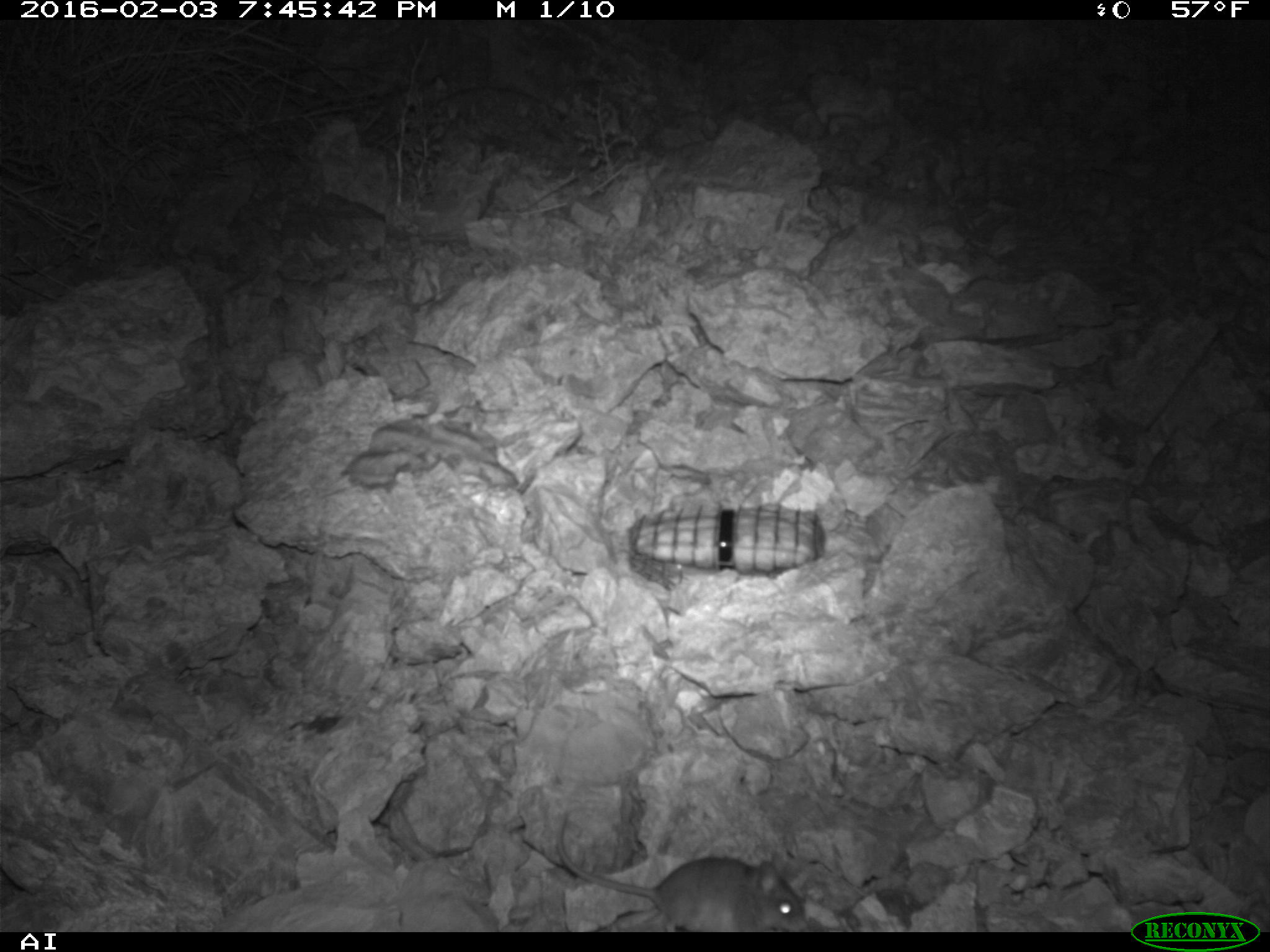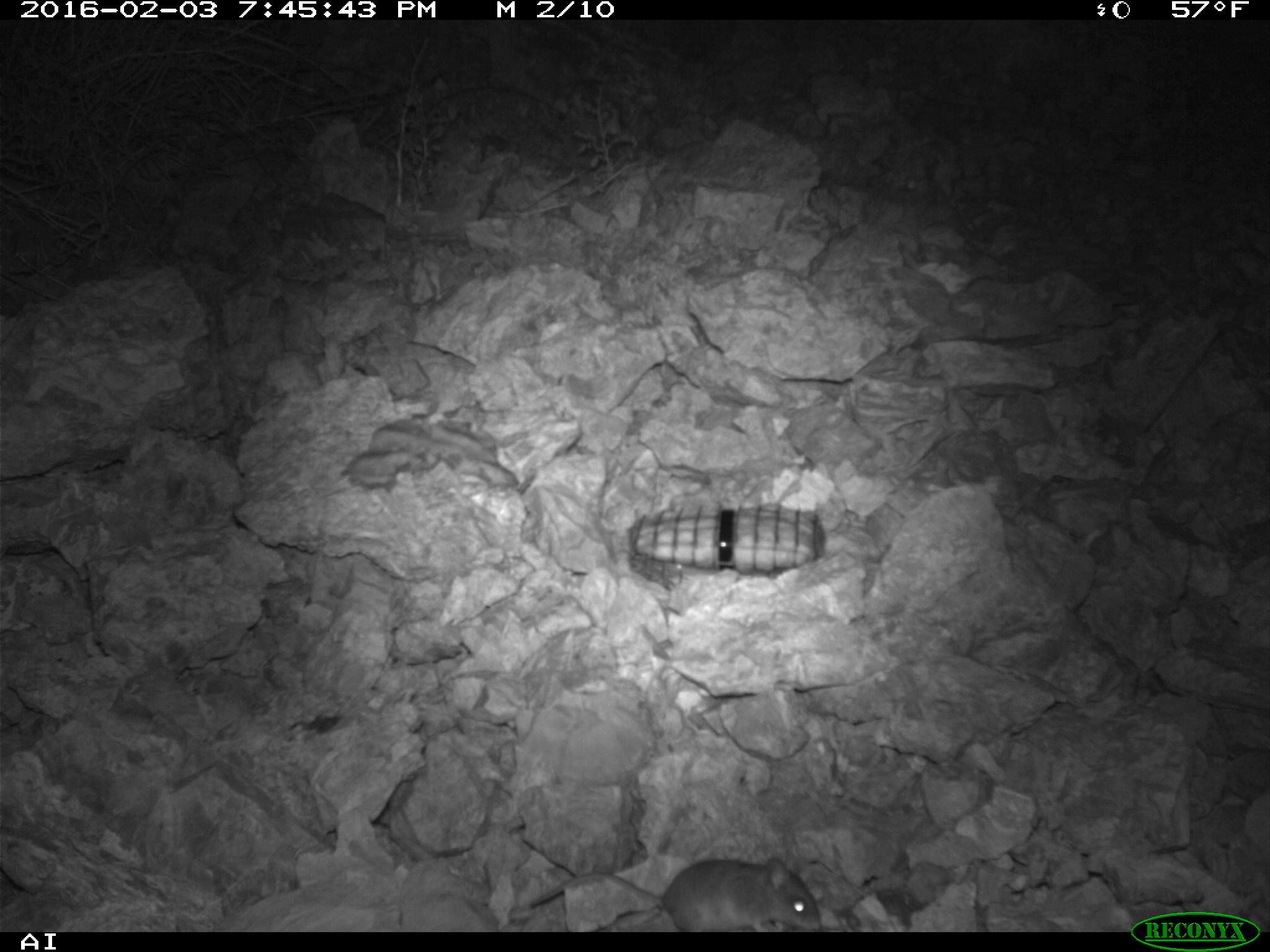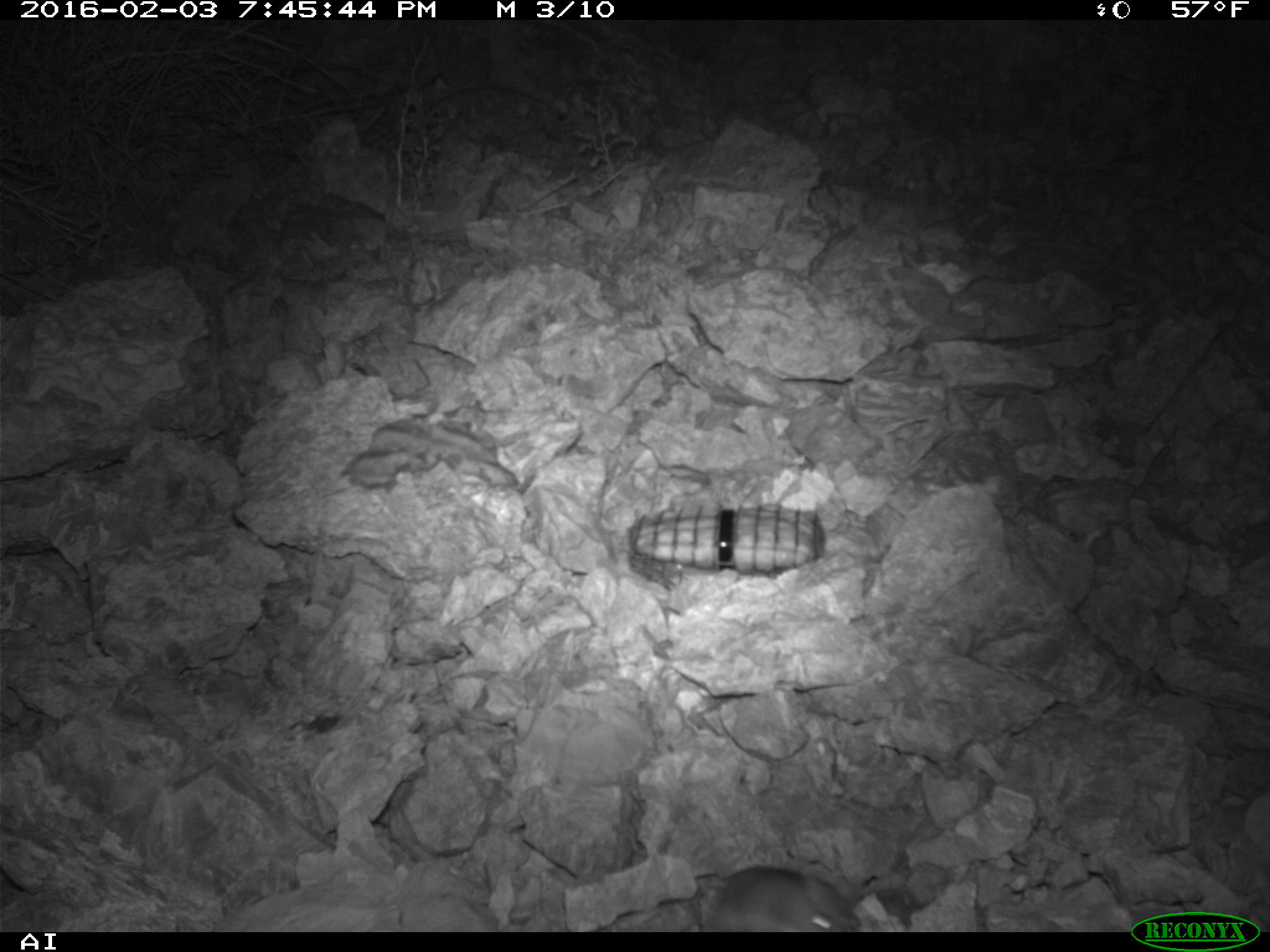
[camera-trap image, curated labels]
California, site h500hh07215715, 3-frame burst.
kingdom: Animalia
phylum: Chordata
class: Mammalia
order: Rodentia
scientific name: Rodentia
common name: rodent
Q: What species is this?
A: Rodent (Rodentia).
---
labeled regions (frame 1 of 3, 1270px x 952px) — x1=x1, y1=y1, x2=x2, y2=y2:
rodent: x1=555, y1=809, x2=809, y2=932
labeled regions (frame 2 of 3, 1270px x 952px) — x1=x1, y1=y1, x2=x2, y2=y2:
rodent: x1=531, y1=855, x2=822, y2=931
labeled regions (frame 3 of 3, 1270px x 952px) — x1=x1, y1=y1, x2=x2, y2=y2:
rodent: x1=698, y1=868, x2=860, y2=932